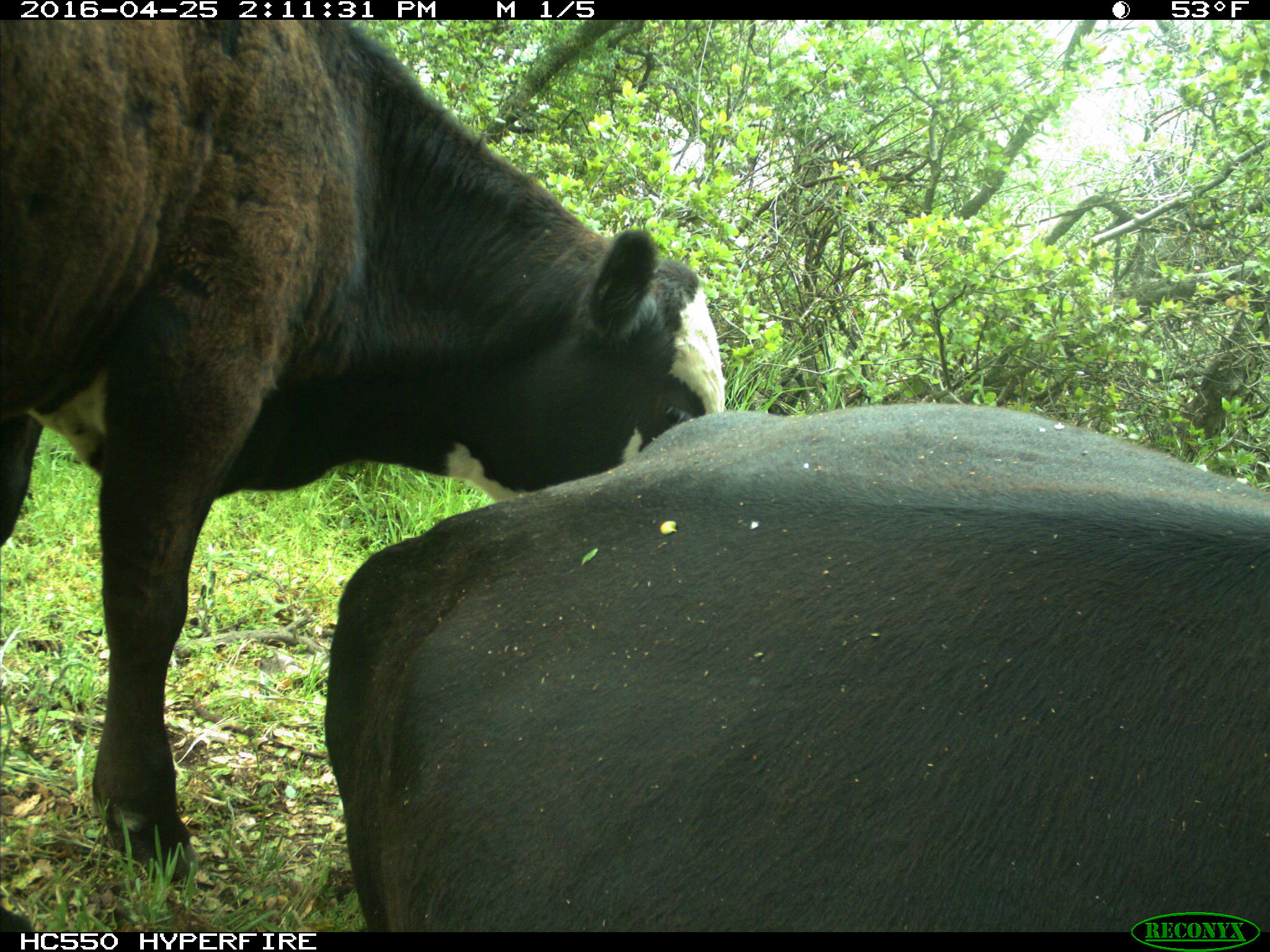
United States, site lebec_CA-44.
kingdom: Animalia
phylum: Chordata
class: Mammalia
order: Artiodactyla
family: Bovidae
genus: Bos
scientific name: Bos taurus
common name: domestic cow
Bos taurus (domestic cow).